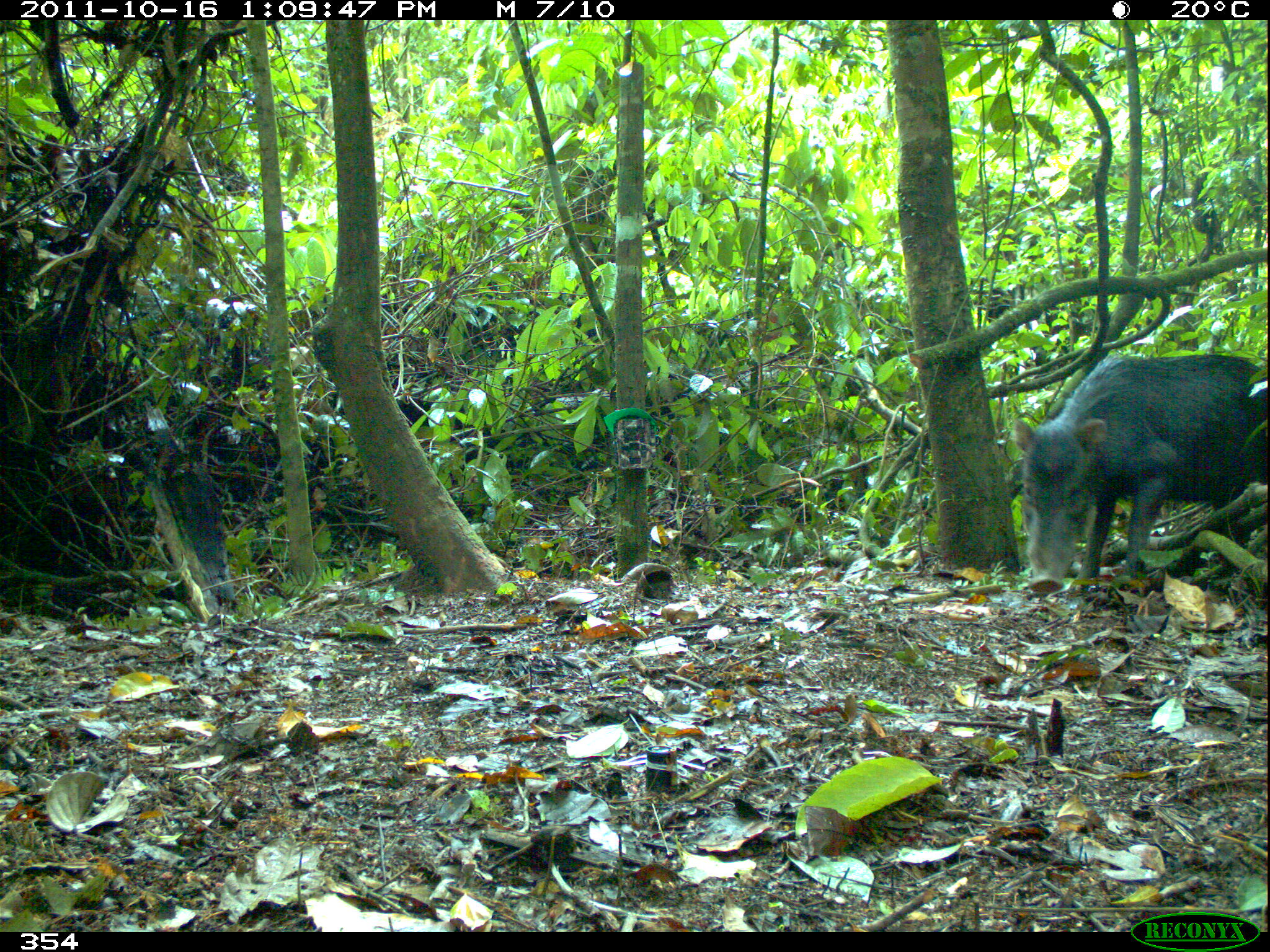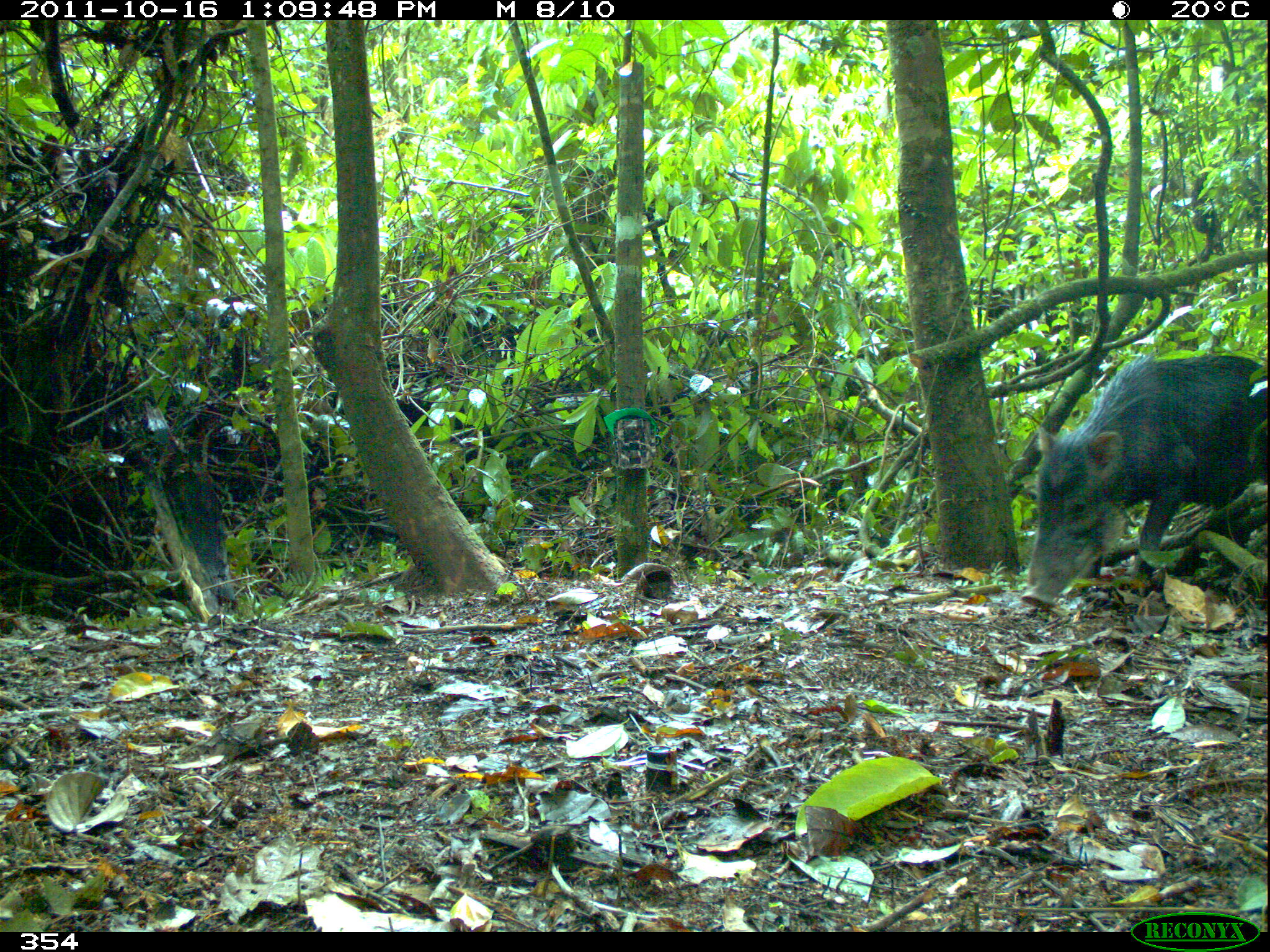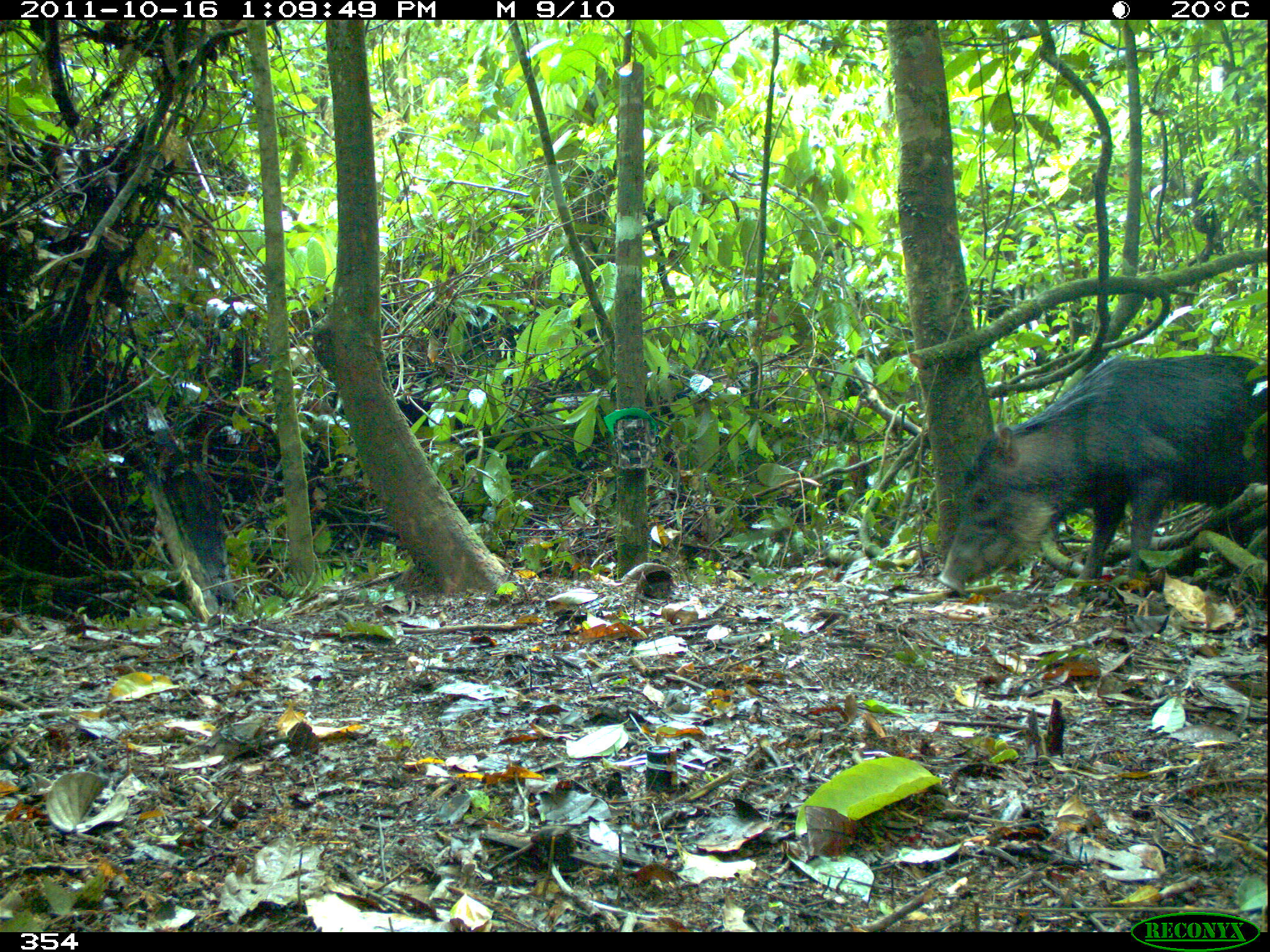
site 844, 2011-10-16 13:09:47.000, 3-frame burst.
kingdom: Animalia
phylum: Chordata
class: Mammalia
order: Artiodactyla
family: Tayassuidae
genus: Tayassu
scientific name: Tayassu pecari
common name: white-lipped peccary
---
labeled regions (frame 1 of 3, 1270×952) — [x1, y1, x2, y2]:
tayassu pecari: [1011, 350, 1267, 594]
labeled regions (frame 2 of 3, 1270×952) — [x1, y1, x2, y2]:
tayassu pecari: [1015, 350, 1268, 609]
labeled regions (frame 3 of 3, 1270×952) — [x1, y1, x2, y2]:
tayassu pecari: [933, 351, 1266, 597]